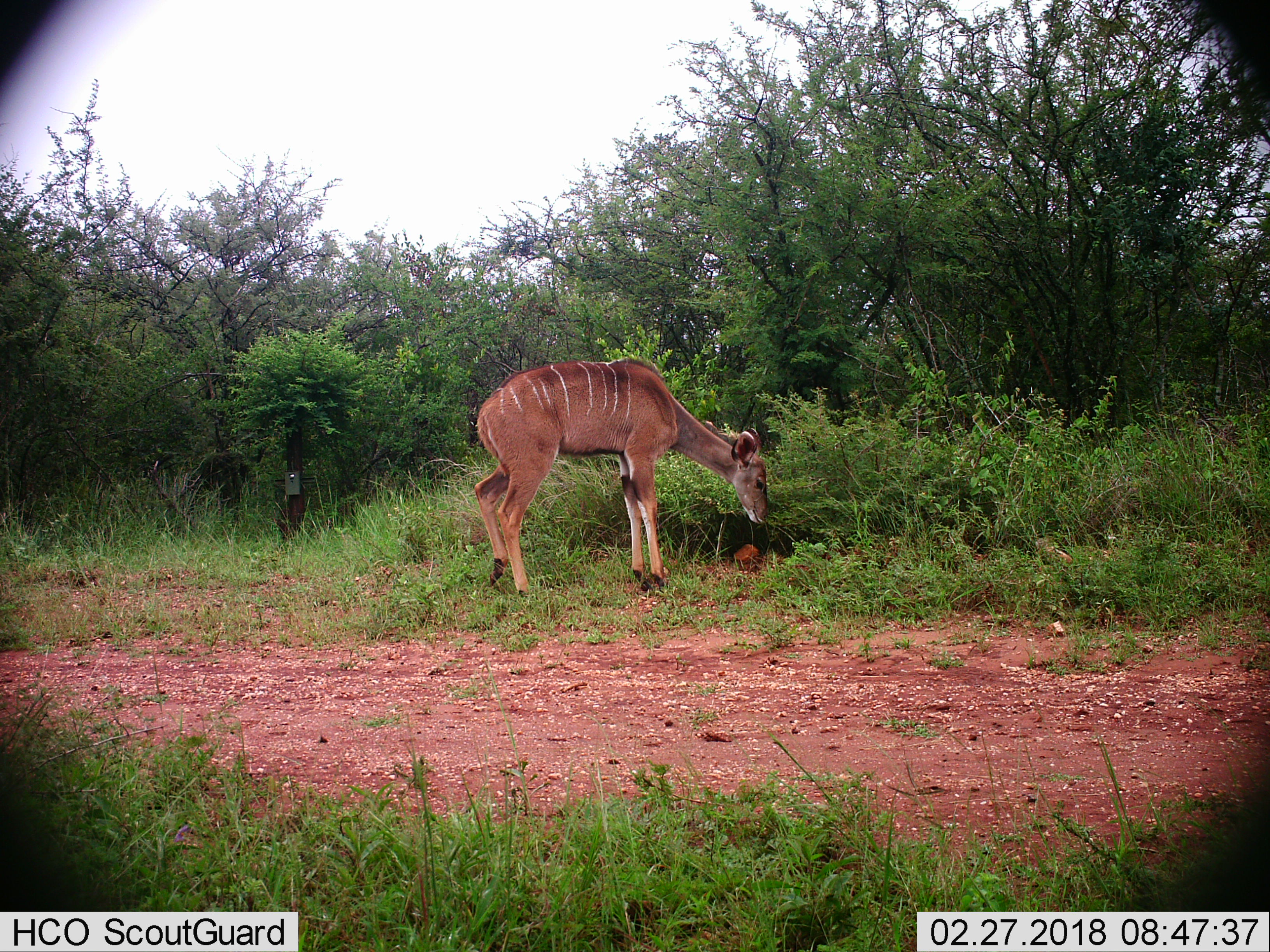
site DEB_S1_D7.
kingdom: Animalia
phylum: Chordata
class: Mammalia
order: Artiodactyla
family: Bovidae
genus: Tragelaphus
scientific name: Tragelaphus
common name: kudu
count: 1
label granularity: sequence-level